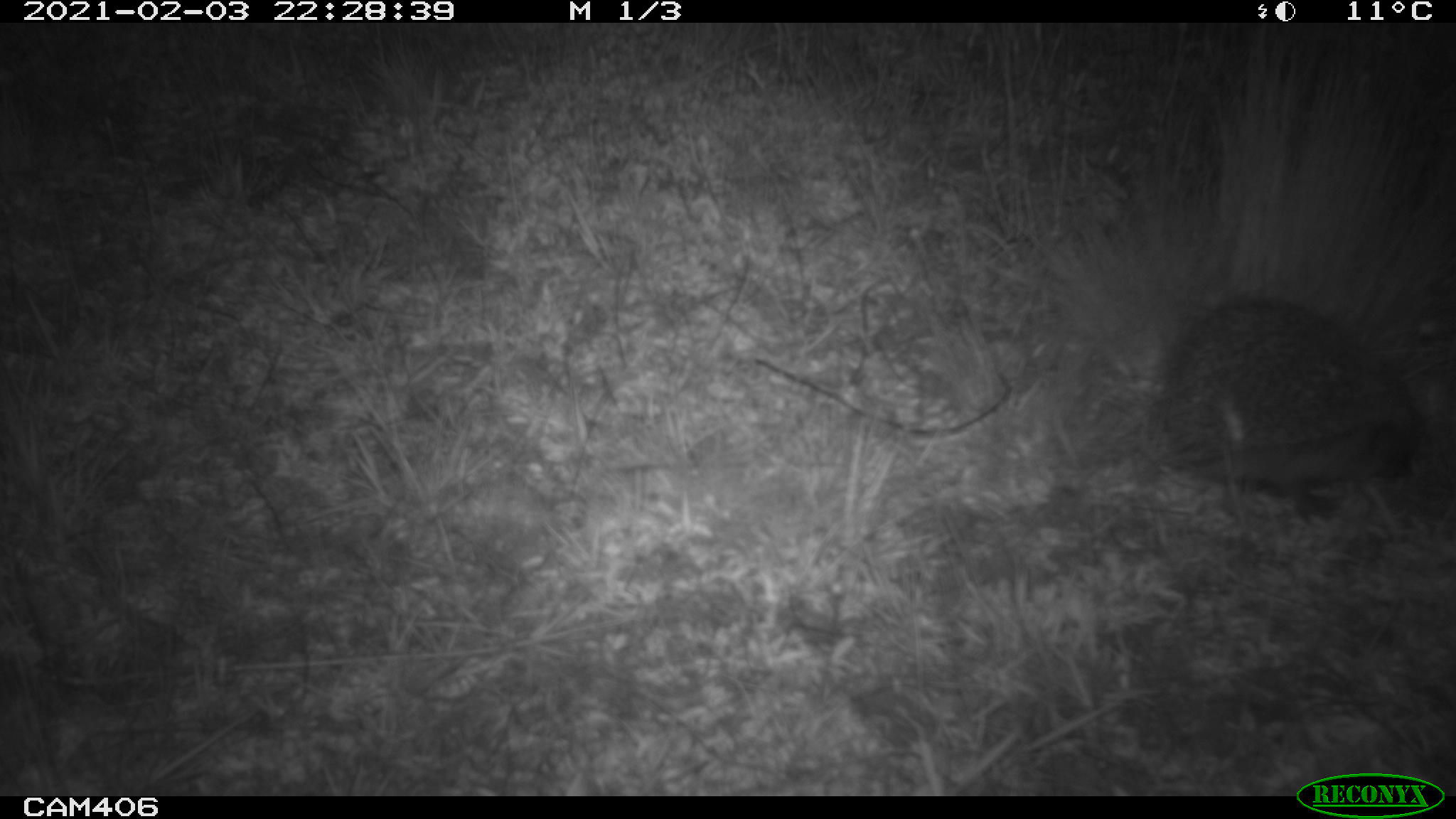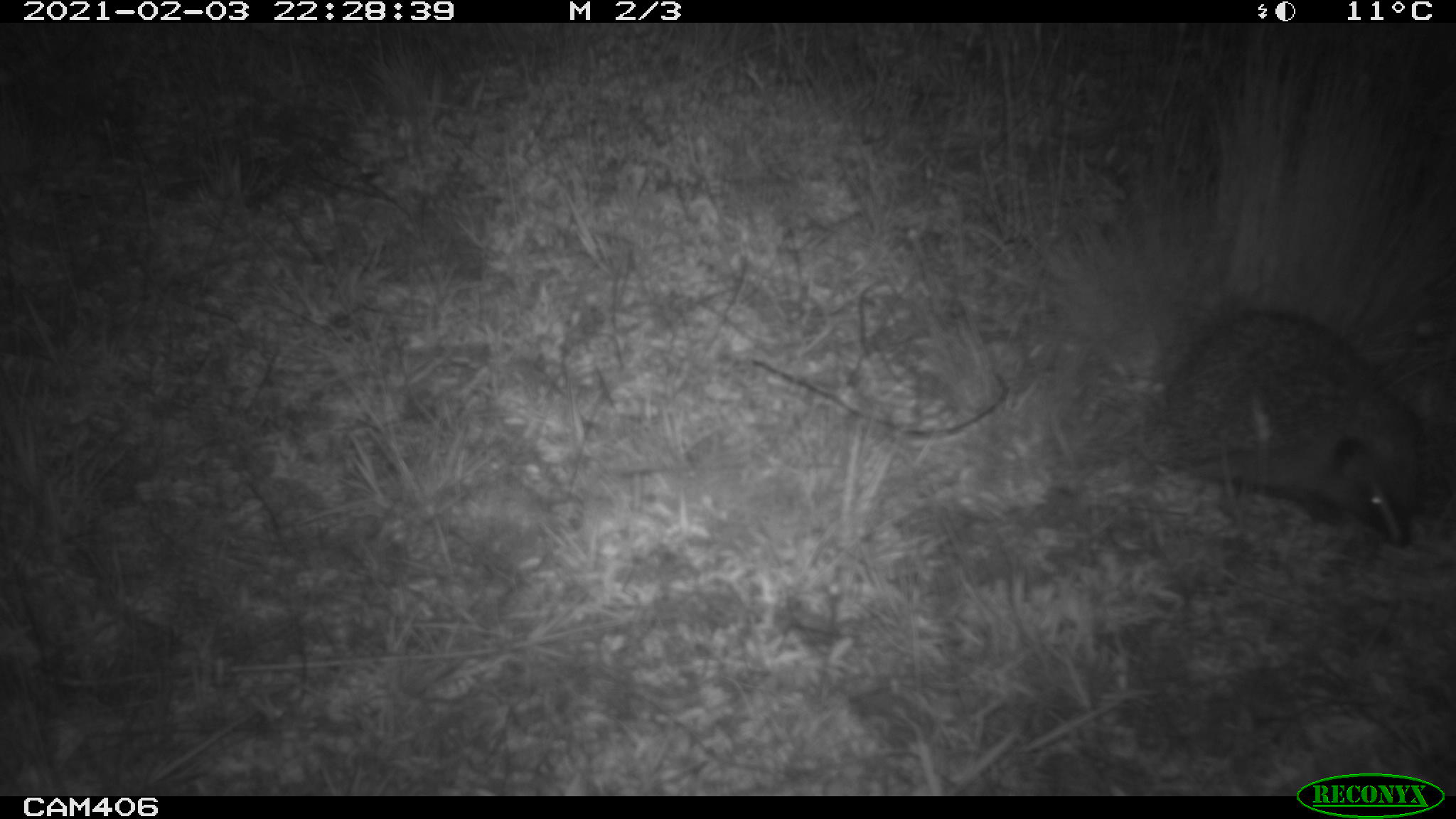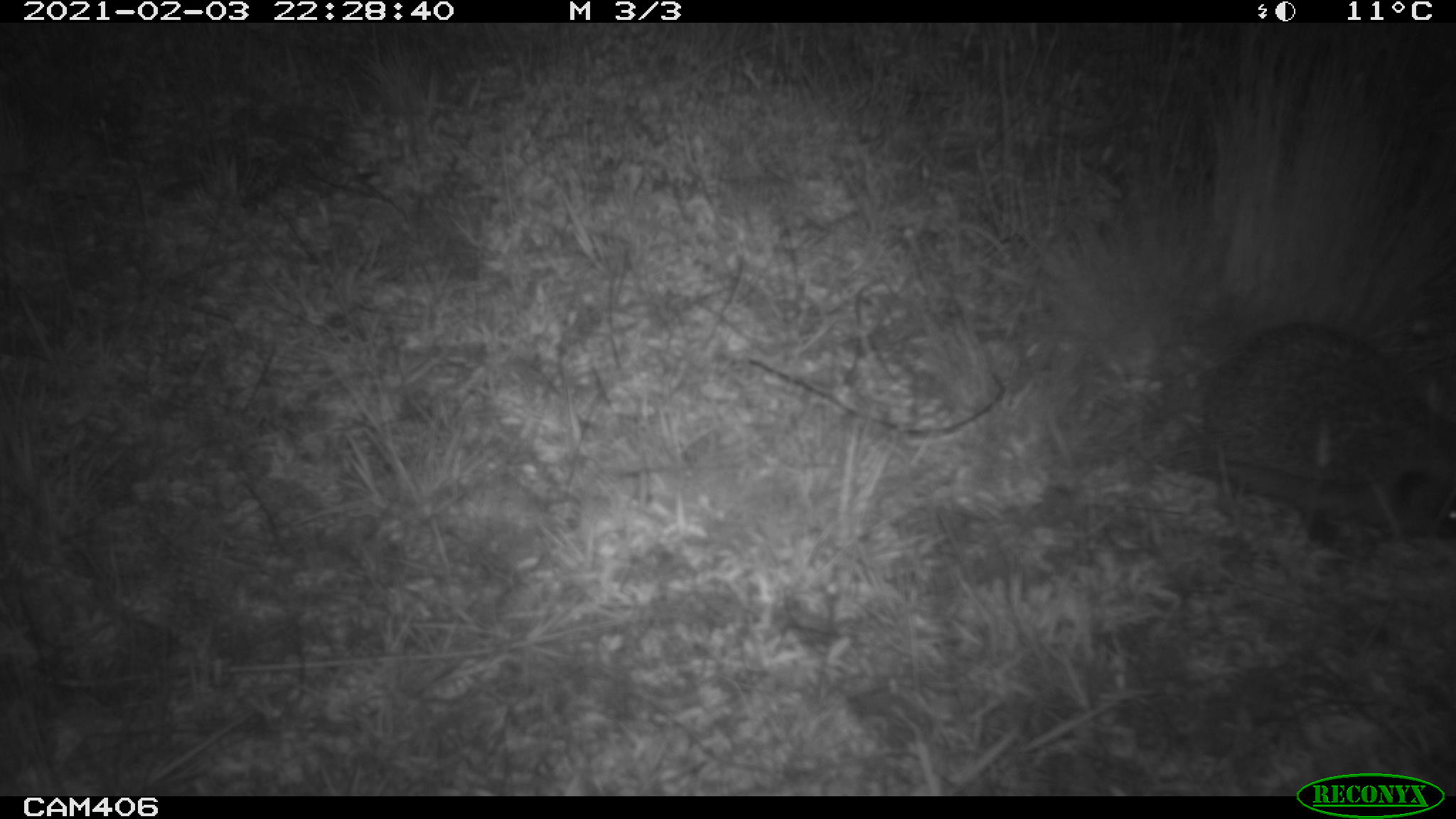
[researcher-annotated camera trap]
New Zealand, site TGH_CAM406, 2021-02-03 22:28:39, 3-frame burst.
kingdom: Animalia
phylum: Chordata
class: Mammalia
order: Eulipotyphla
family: Erinaceidae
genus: Erinaceus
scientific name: Erinaceus europaeus europaeus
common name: european hedgehog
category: hedgehog